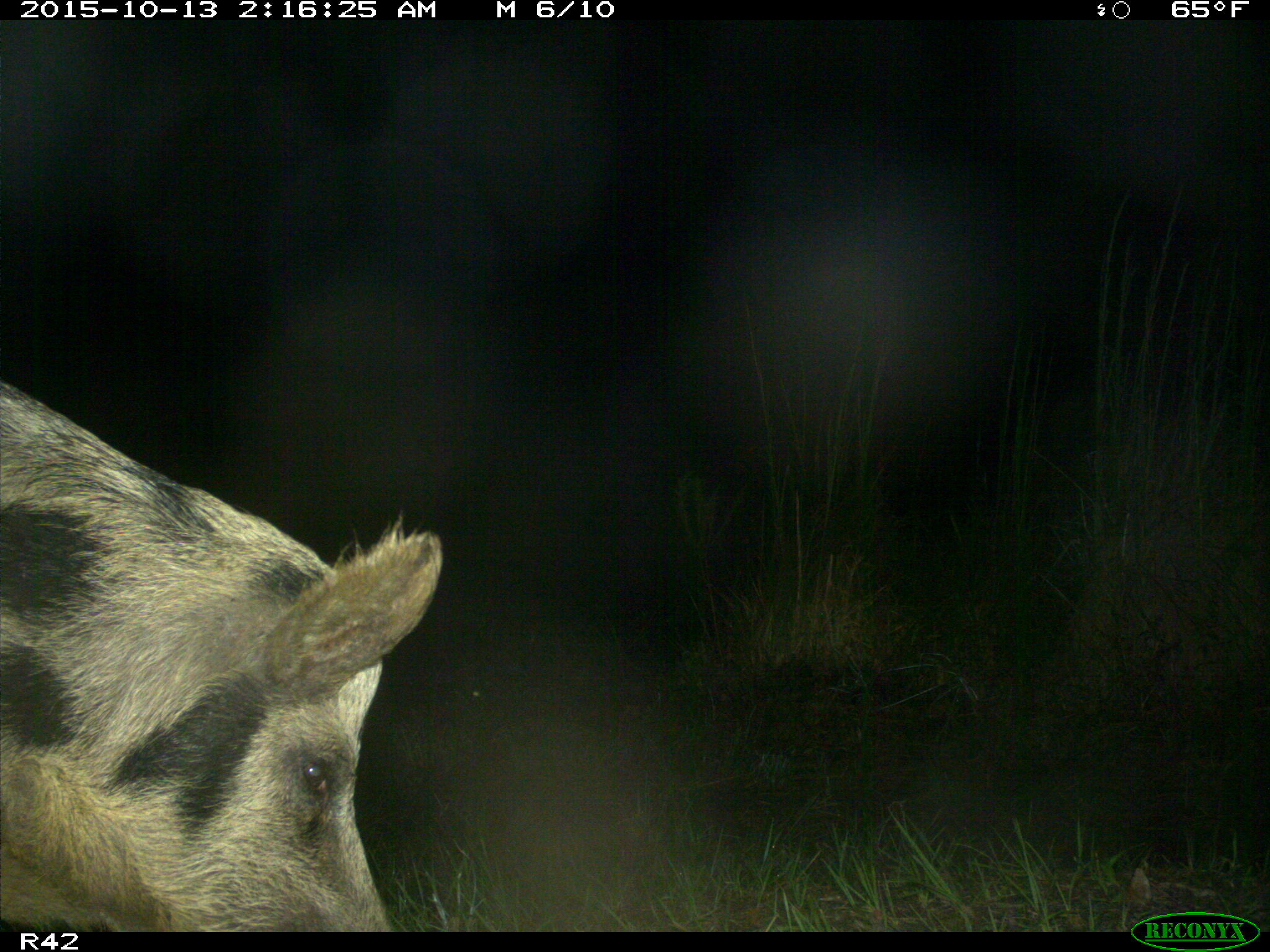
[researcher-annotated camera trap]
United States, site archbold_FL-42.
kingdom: Animalia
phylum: Chordata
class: Mammalia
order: Artiodactyla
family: Suidae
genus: Sus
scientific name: Sus scrofa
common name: wild boar